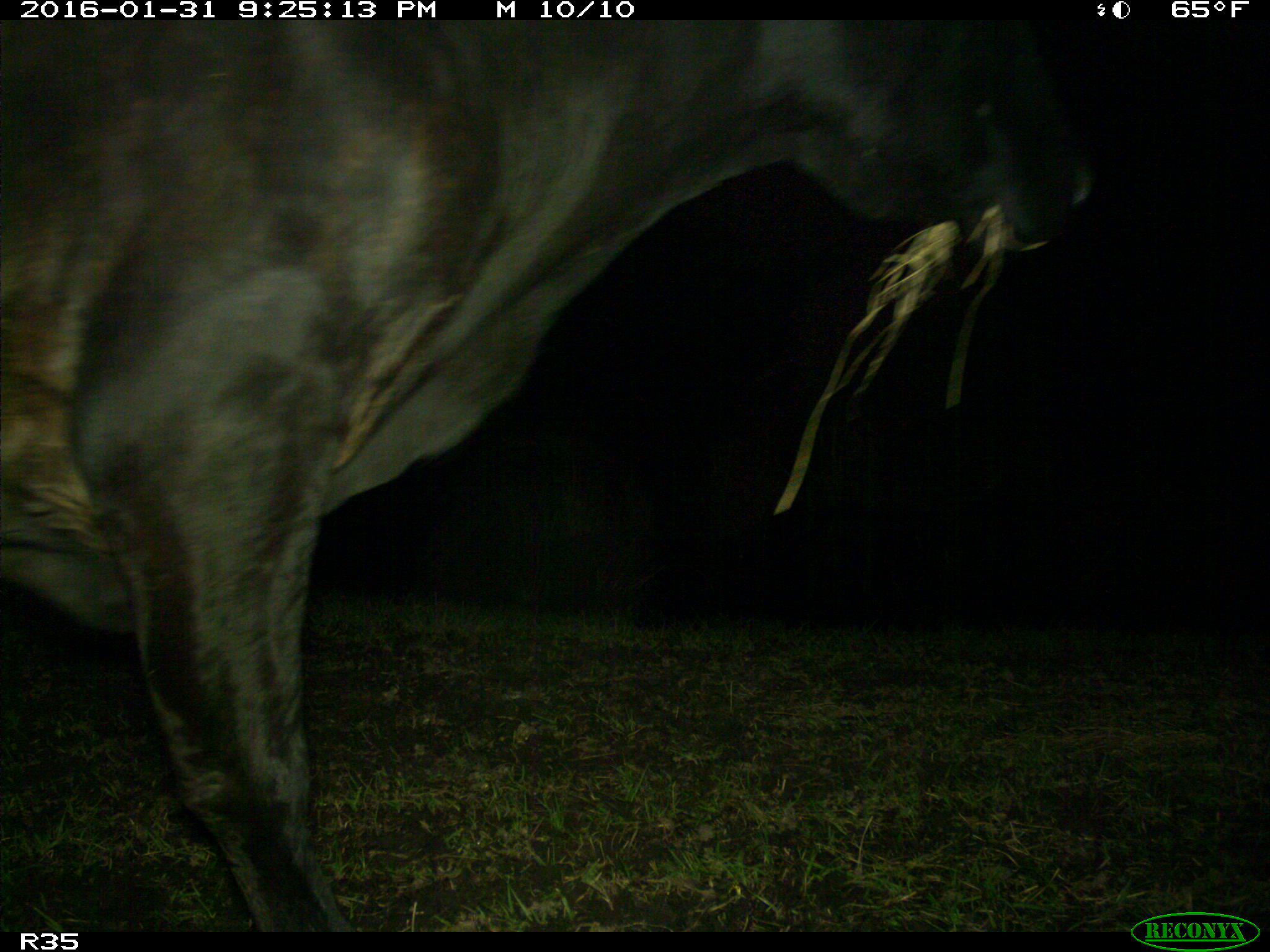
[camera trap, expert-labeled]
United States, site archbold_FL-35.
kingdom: Animalia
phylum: Chordata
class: Mammalia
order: Artiodactyla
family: Bovidae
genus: Bos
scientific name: Bos taurus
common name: domestic cow